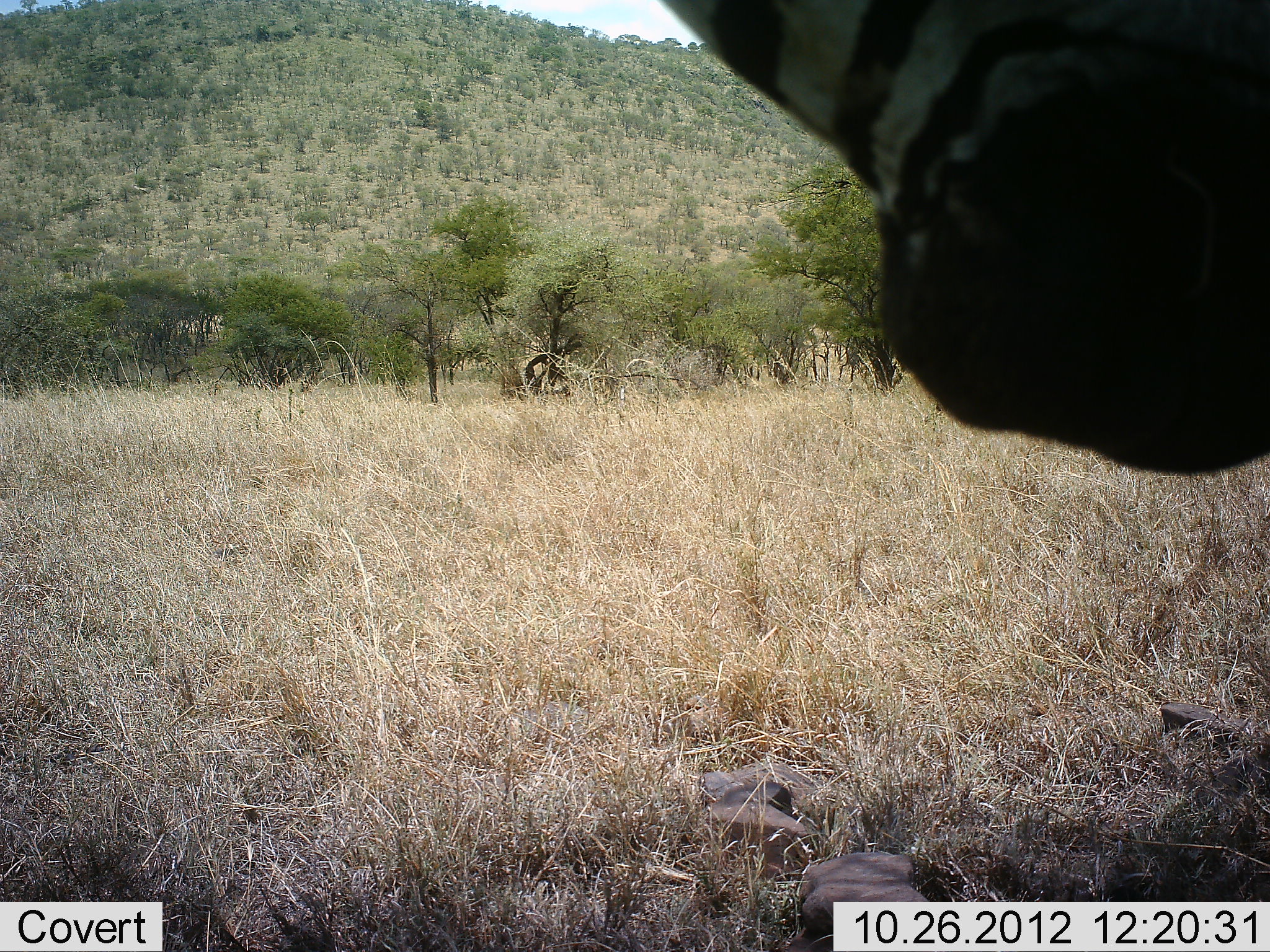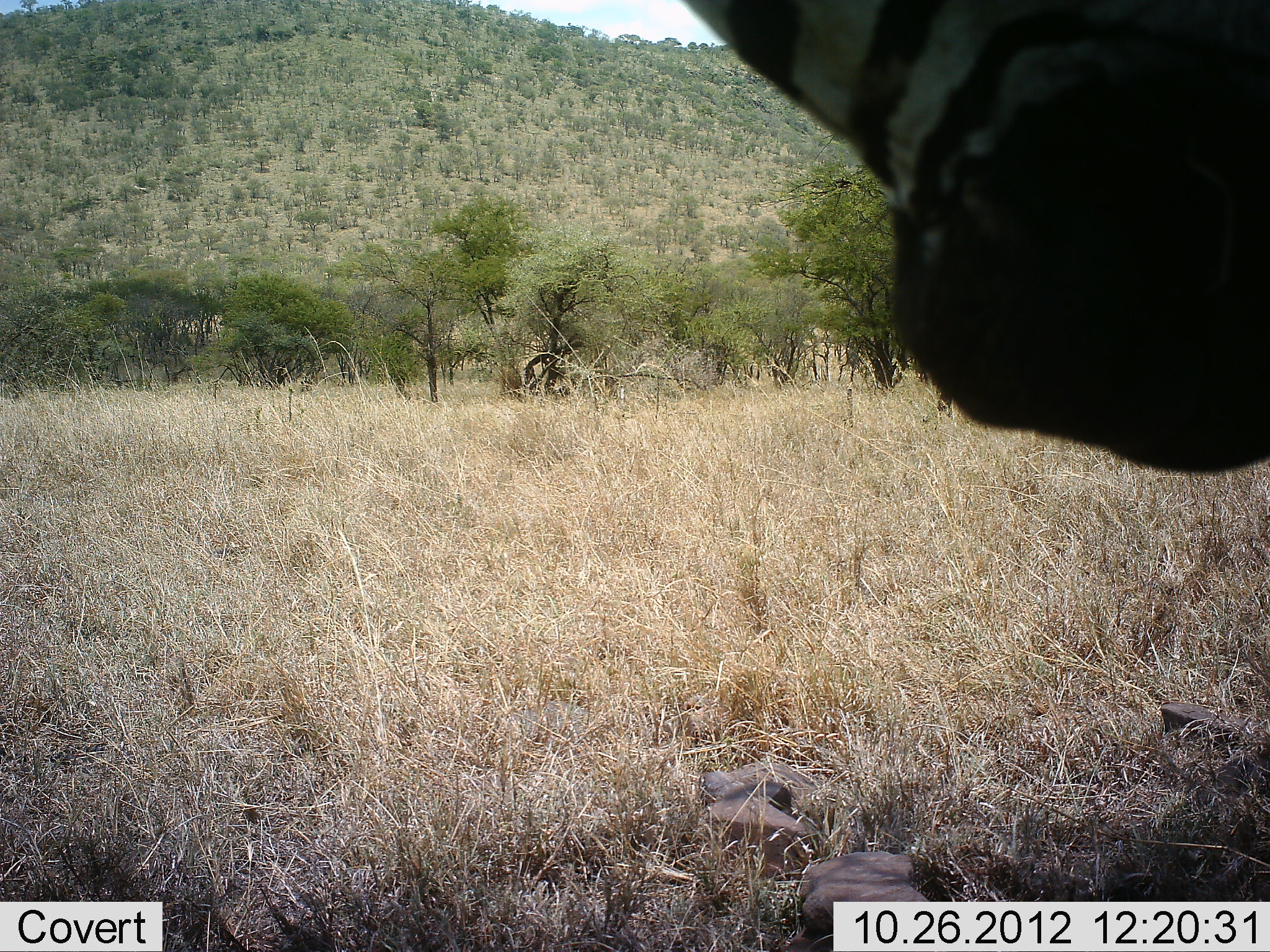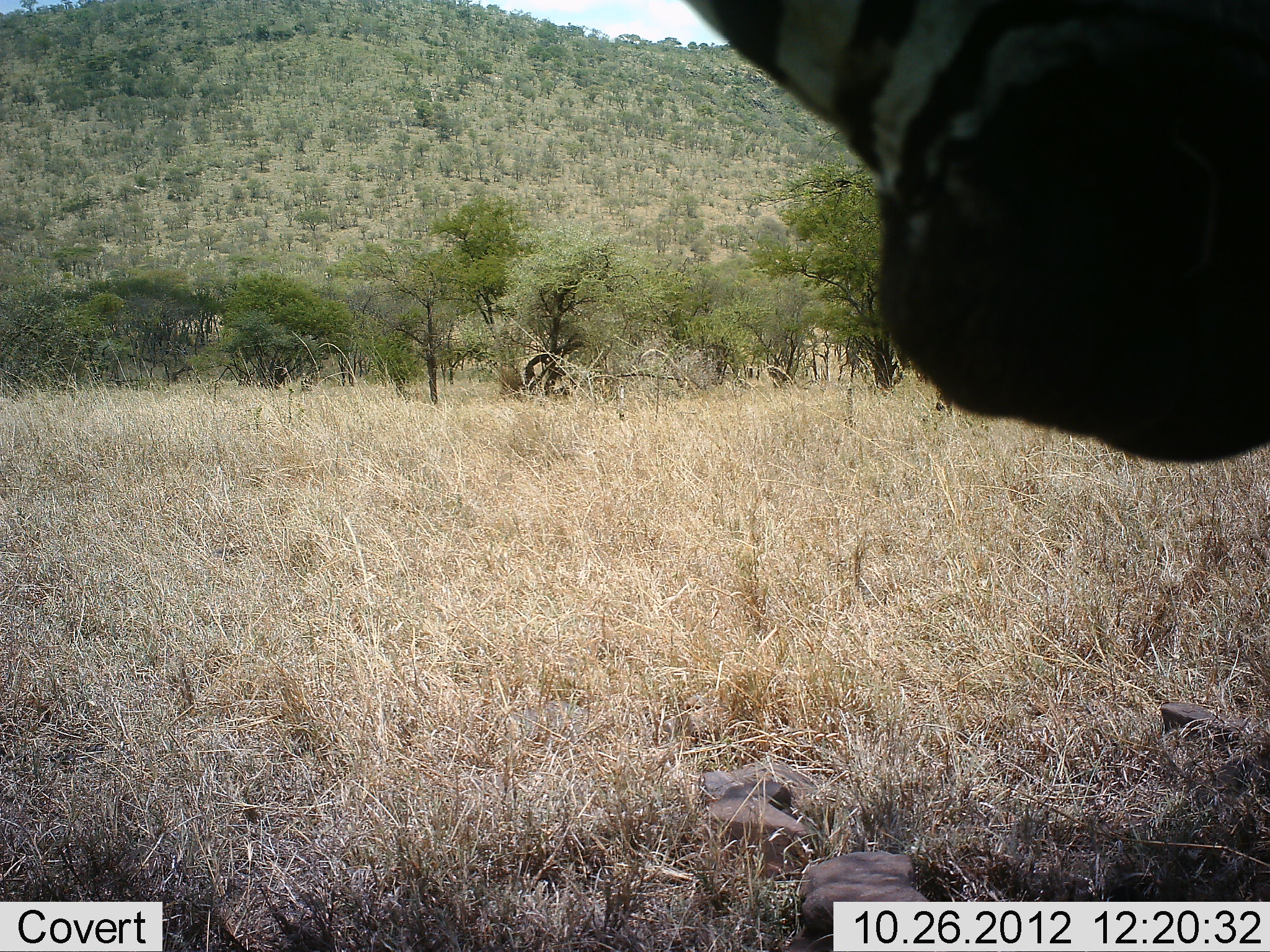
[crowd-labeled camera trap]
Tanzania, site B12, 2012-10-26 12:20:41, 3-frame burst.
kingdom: Animalia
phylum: Chordata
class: Mammalia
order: Perissodactyla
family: Equidae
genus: Equus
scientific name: Equus quagga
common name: plains zebra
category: zebra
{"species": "zebra (plains zebra) (Equus quagga)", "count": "1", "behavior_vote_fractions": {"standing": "100%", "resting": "0%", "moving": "0%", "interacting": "0%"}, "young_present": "0%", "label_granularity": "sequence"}